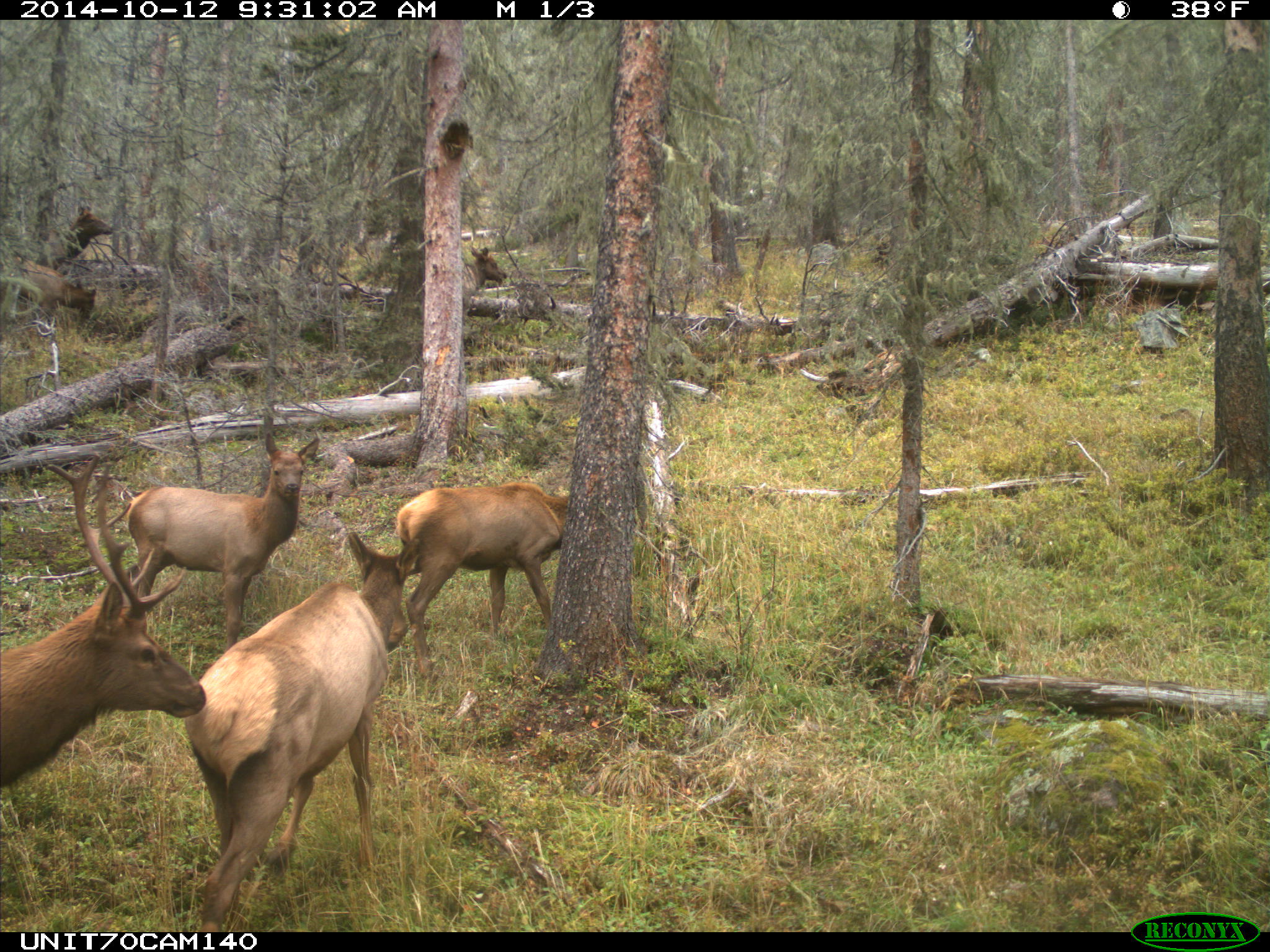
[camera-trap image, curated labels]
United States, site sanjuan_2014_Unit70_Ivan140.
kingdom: Animalia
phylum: Chordata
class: Mammalia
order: Artiodactyla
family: Cervidae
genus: Cervus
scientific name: Cervus elaphus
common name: red deer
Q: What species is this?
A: Cervus elaphus (red deer).